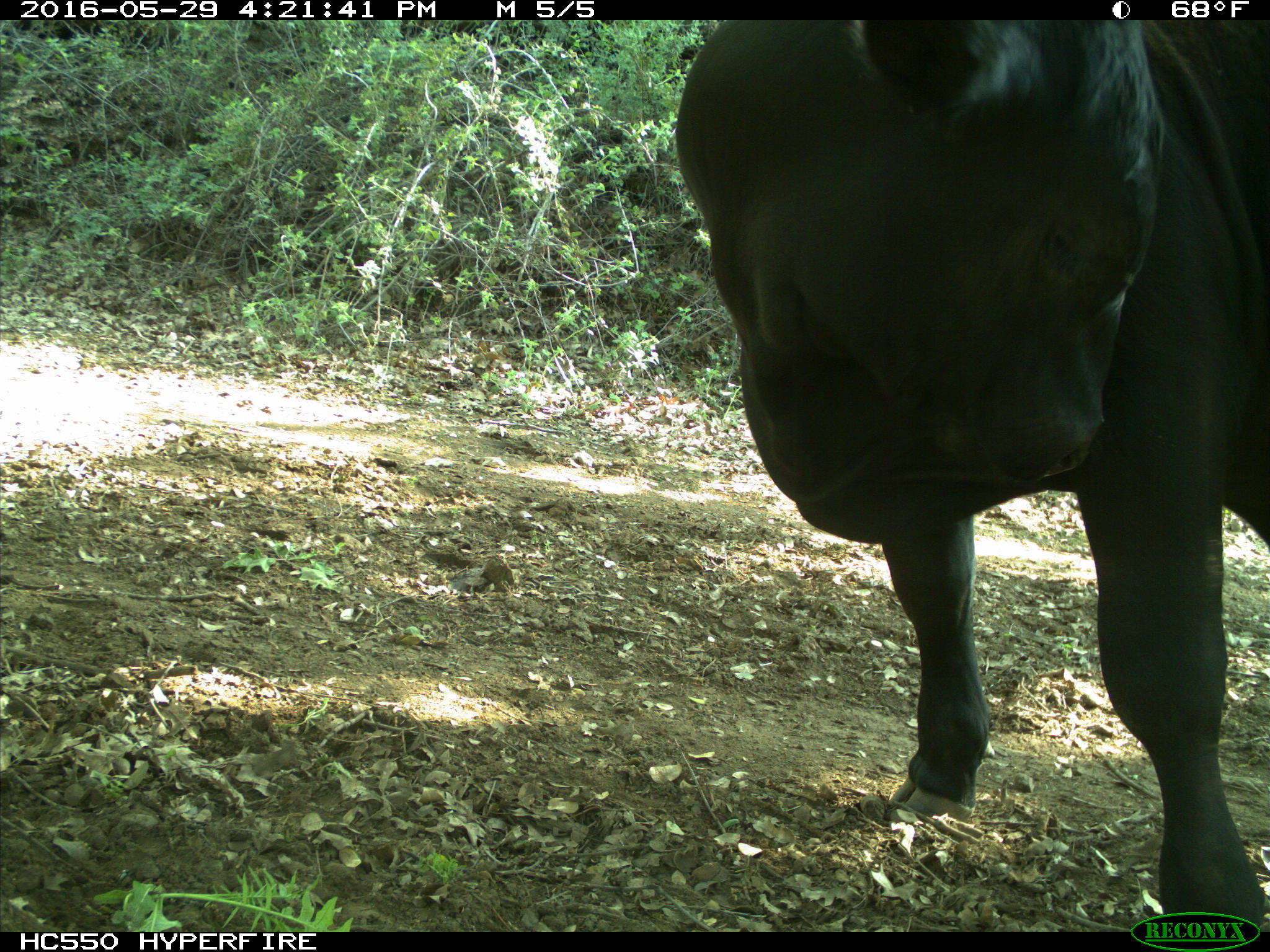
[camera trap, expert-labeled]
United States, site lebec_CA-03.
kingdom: Animalia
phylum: Chordata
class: Mammalia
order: Artiodactyla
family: Bovidae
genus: Bos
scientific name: Bos taurus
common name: domestic cow